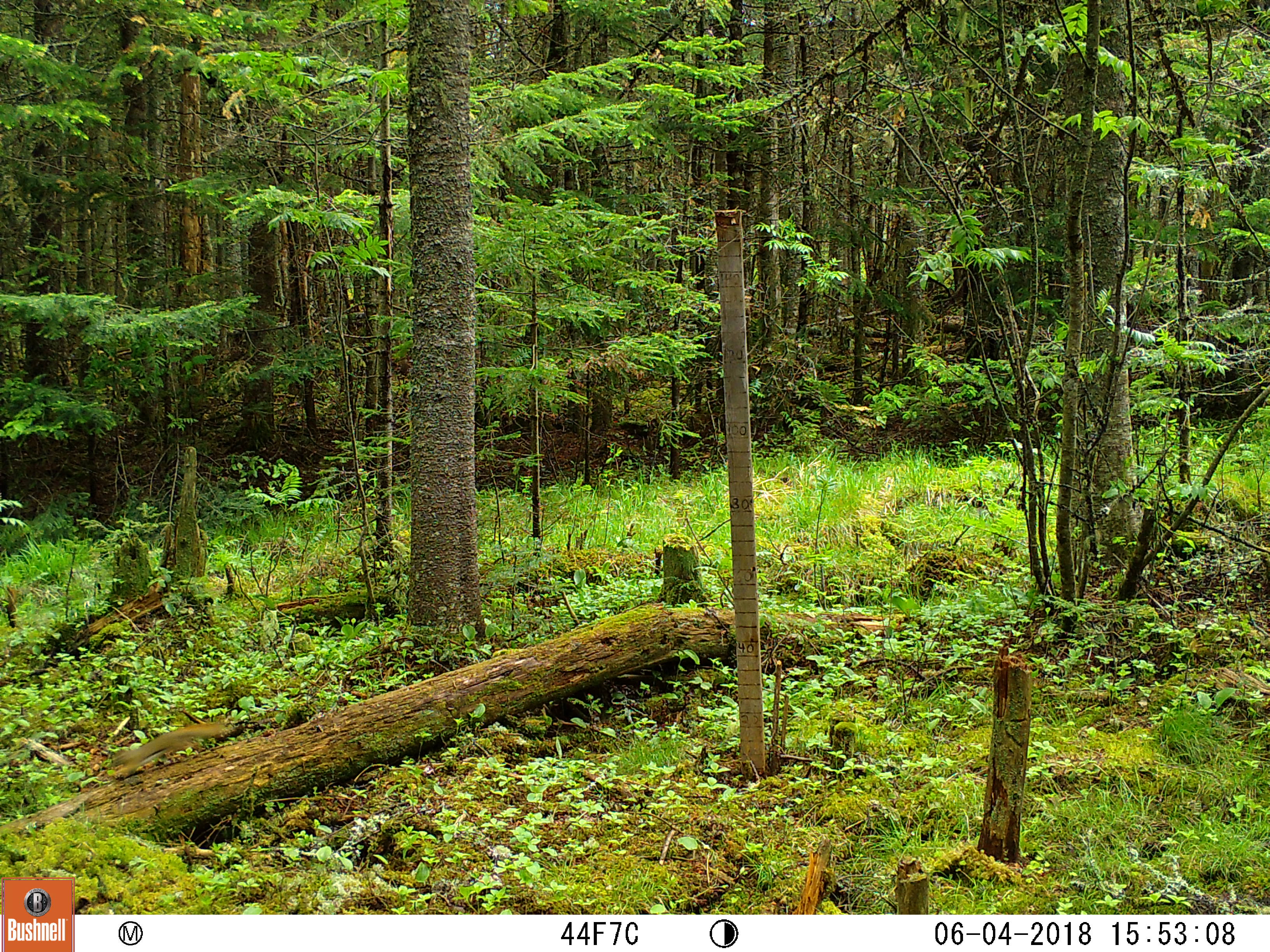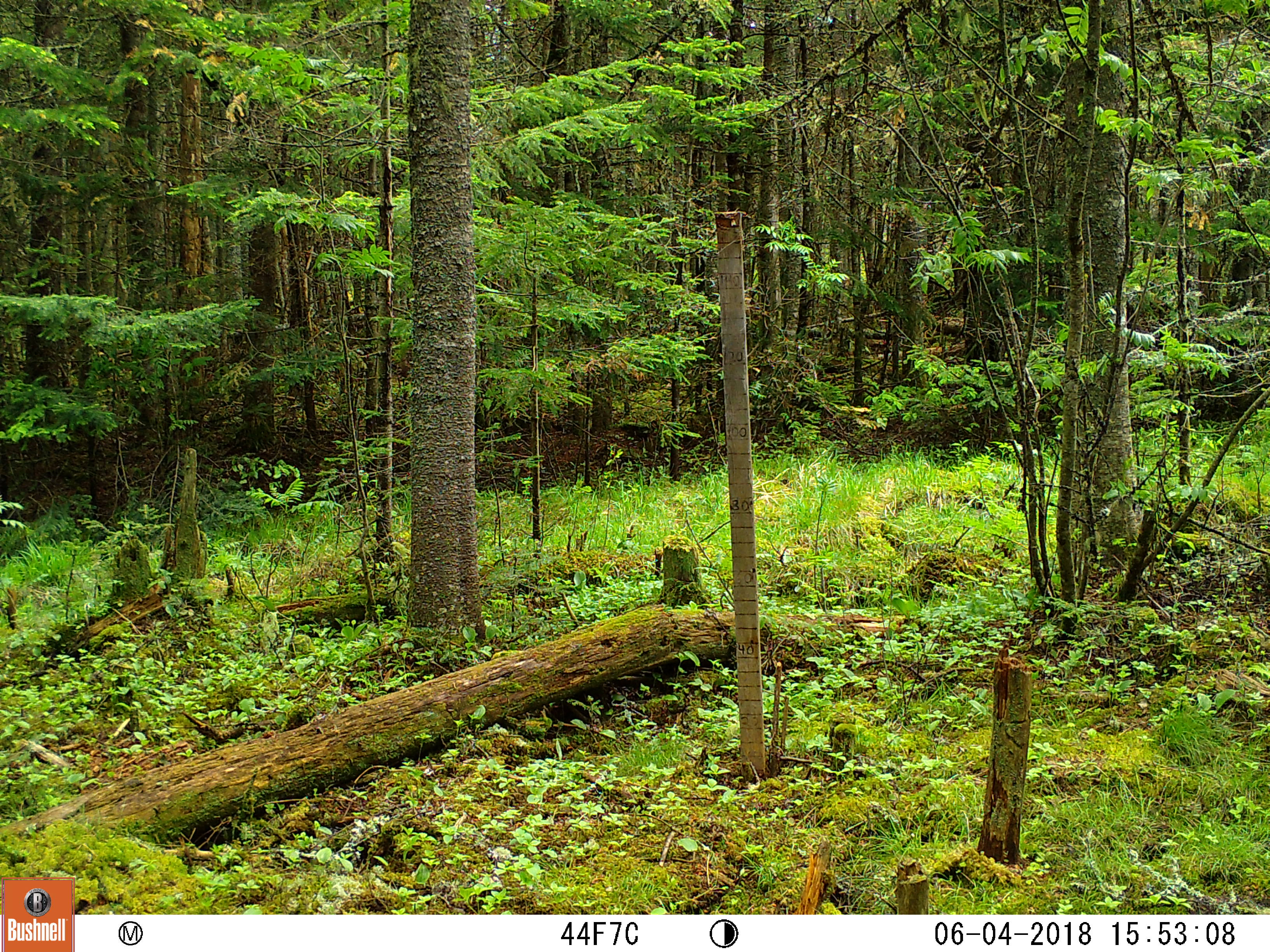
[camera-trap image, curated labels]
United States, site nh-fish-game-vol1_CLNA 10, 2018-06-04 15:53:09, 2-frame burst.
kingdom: Animalia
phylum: Chordata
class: Mammalia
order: Rodentia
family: Sciuridae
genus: Tamiasciurus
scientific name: Tamiasciurus hudsonicus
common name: red squirrel